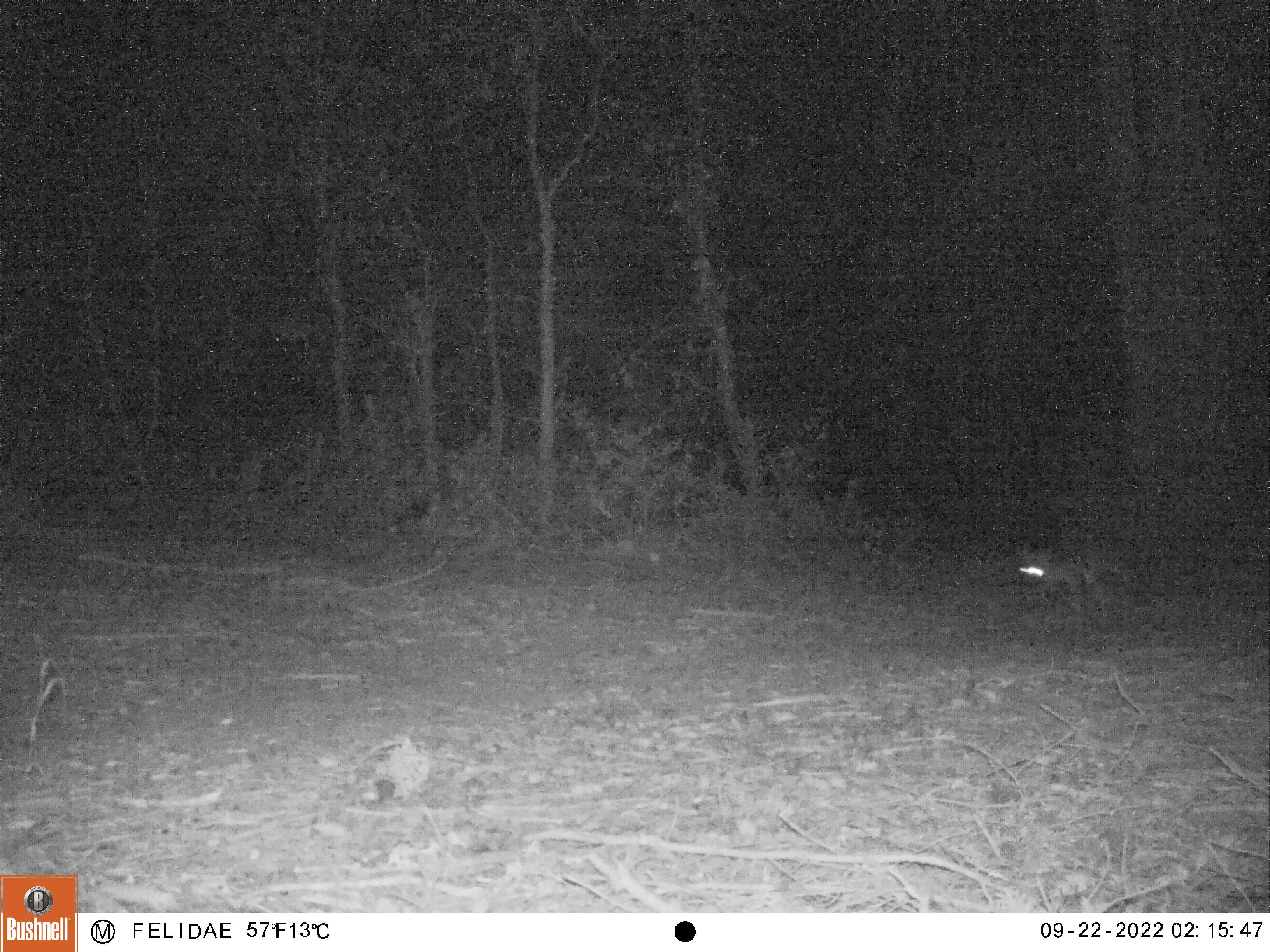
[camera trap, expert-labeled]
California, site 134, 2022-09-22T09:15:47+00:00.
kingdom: Animalia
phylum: Chordata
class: Mammalia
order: Carnivora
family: Canidae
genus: Urocyon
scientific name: Urocyon cinereoargenteus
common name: gray fox